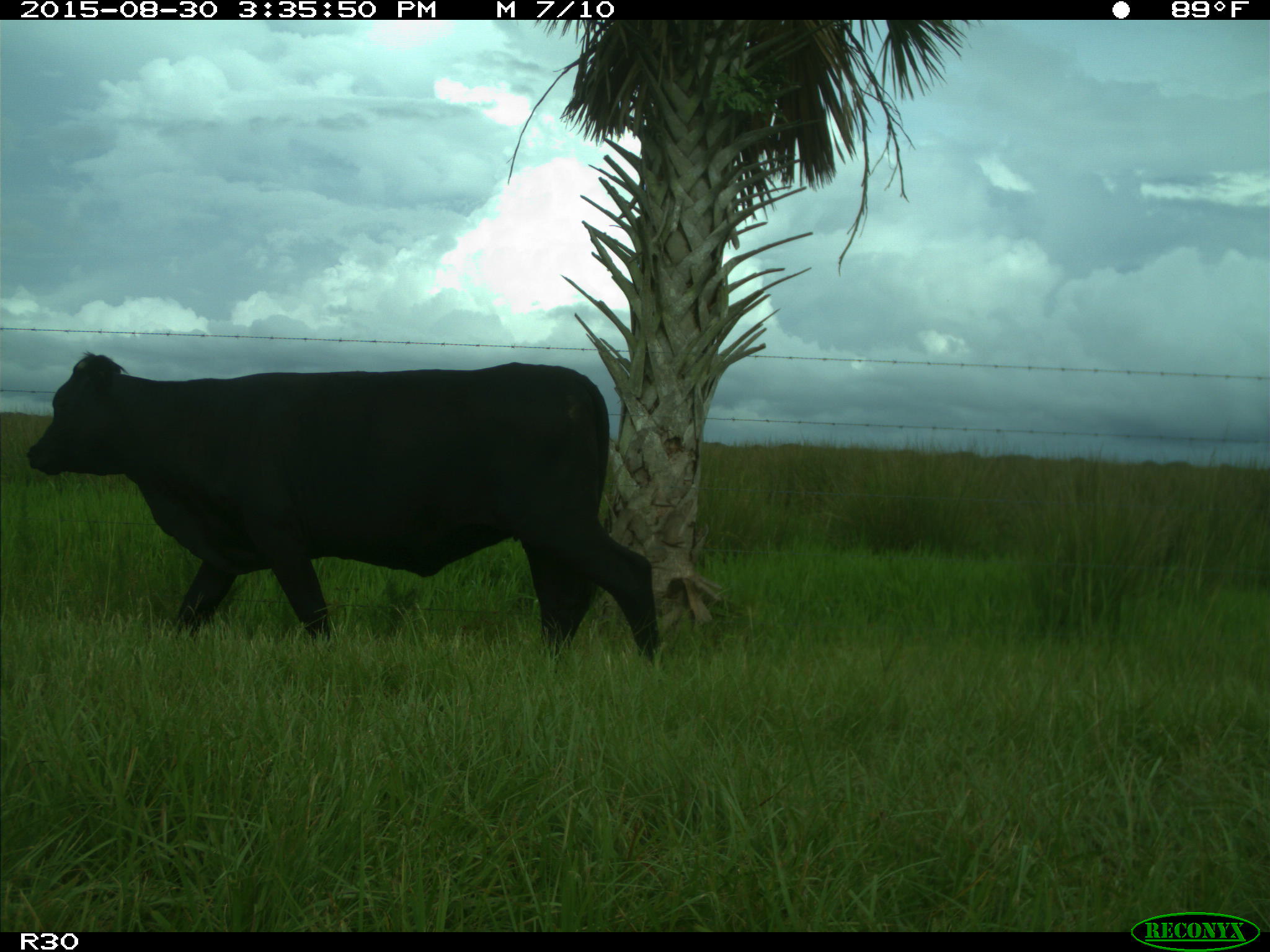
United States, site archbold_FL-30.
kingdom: Animalia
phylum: Chordata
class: Mammalia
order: Artiodactyla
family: Bovidae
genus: Bos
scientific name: Bos taurus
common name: domestic cow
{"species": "Bos taurus (domestic cow)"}